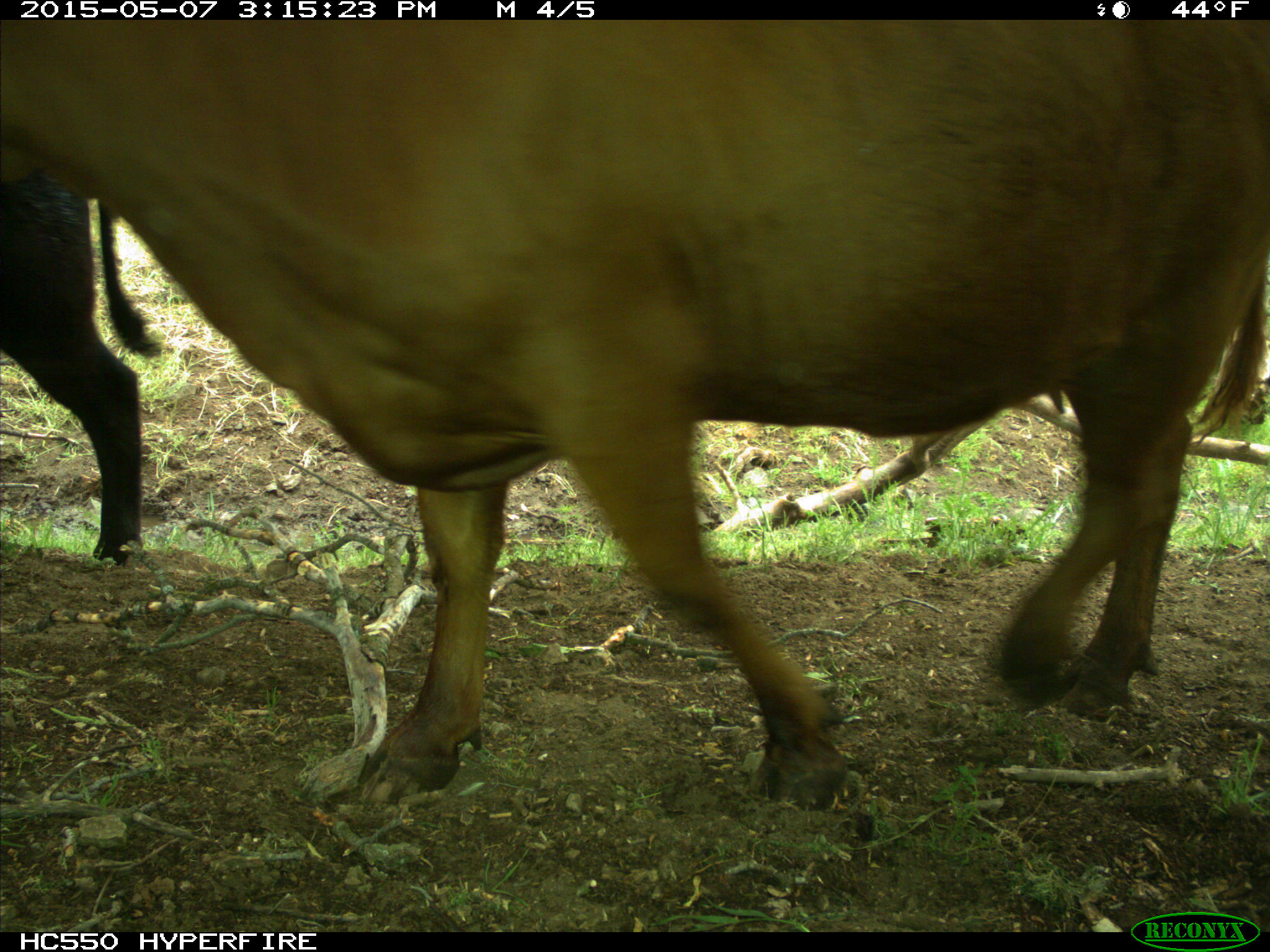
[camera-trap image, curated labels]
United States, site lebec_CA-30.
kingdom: Animalia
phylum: Chordata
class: Mammalia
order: Artiodactyla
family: Bovidae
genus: Bos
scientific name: Bos taurus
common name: domestic cow